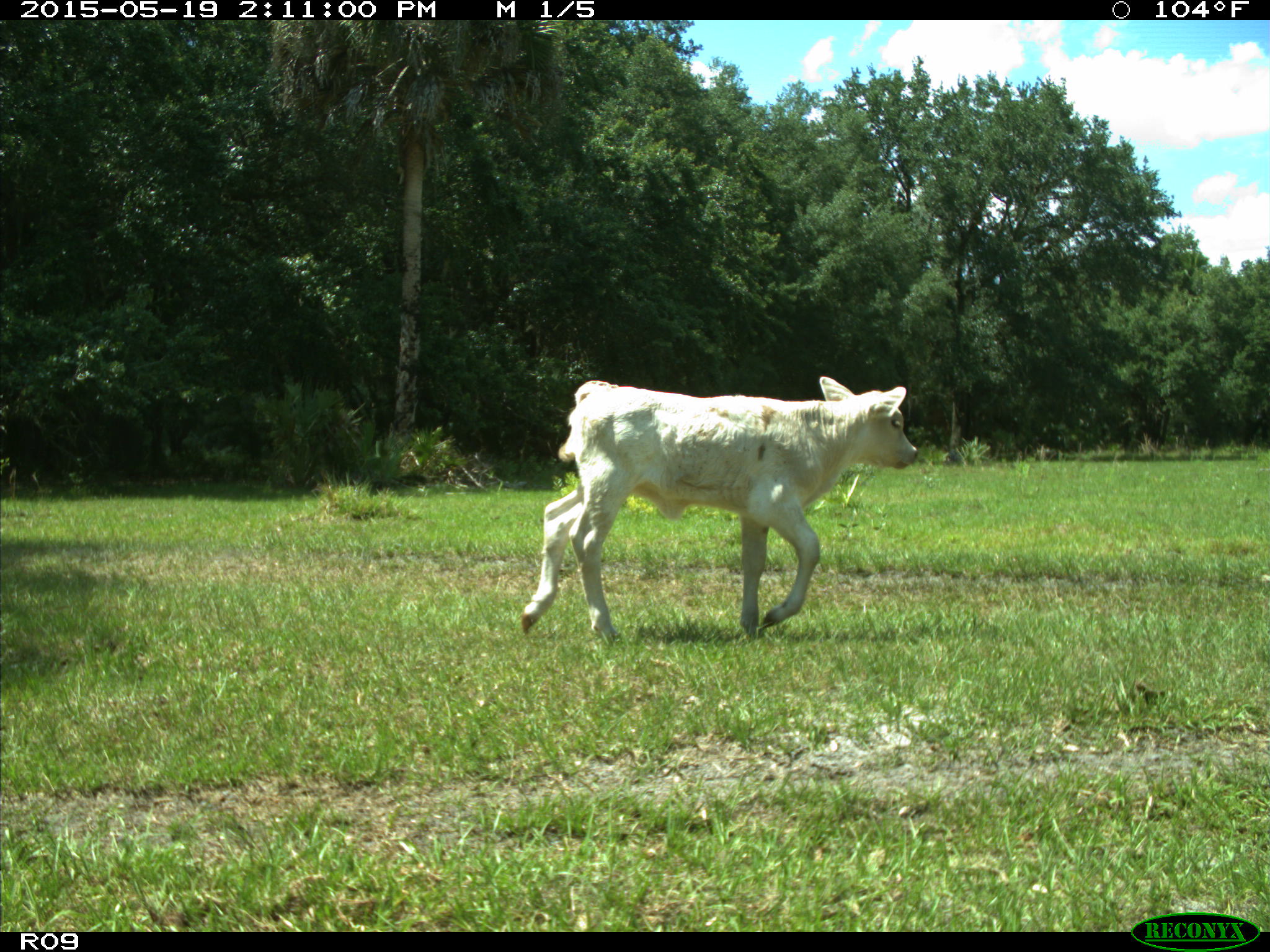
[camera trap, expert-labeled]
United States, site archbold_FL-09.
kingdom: Animalia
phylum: Chordata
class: Mammalia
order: Artiodactyla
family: Bovidae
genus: Bos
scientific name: Bos taurus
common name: domestic cow